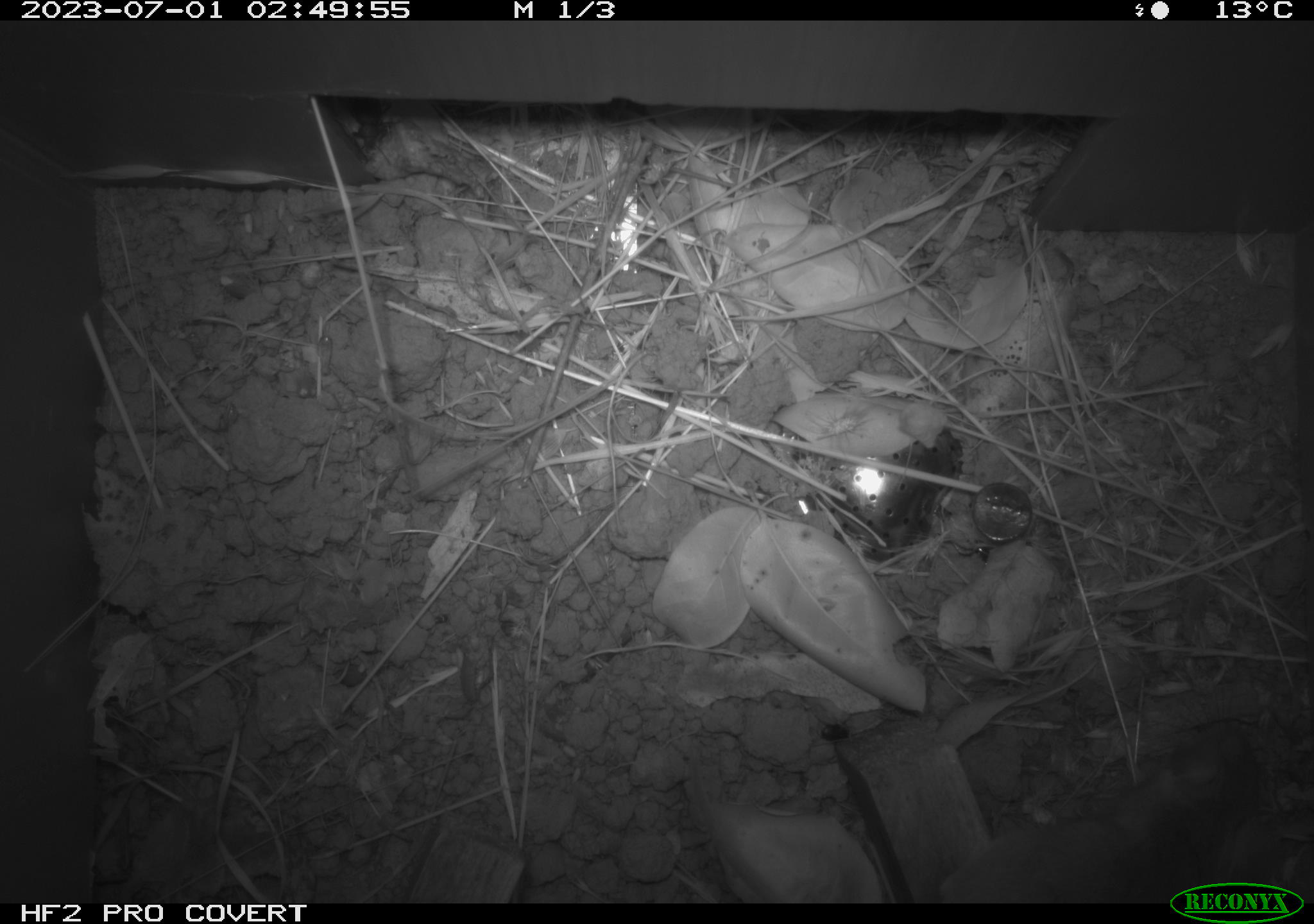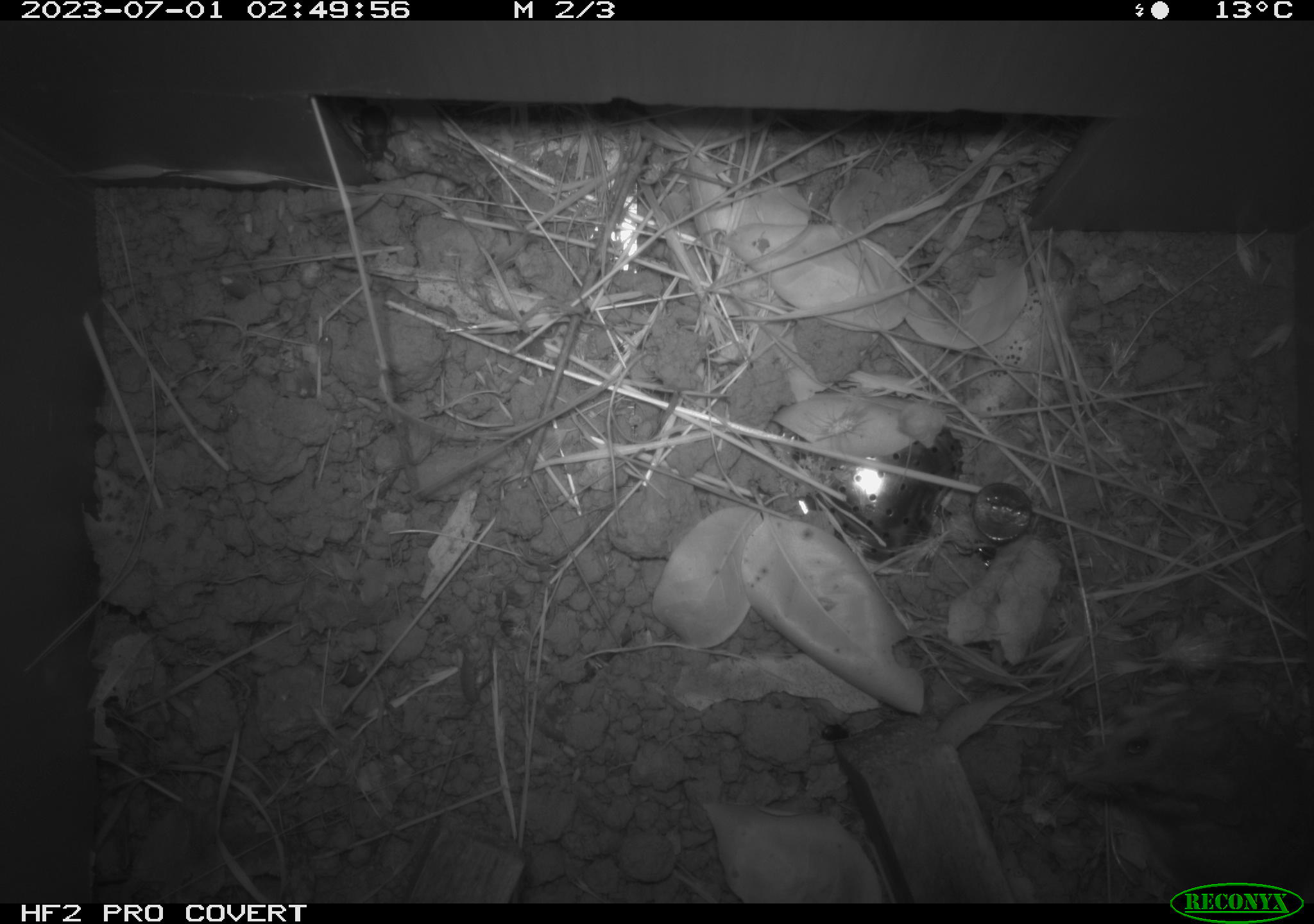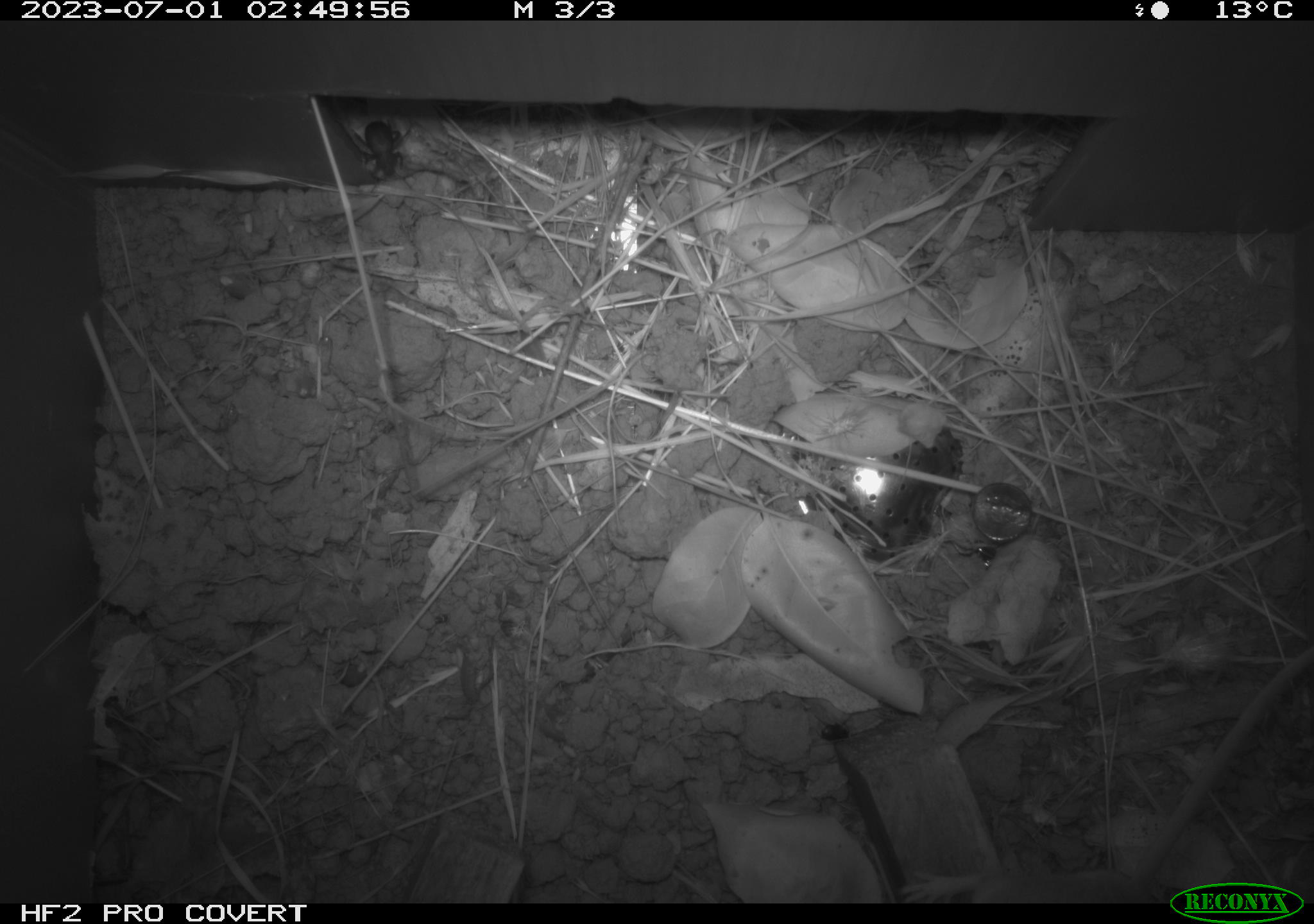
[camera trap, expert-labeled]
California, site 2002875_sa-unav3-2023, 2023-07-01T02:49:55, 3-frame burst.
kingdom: Animalia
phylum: Chordata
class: Mammalia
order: Rodentia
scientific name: Rodentia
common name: mouse species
Mouse species (Rodentia).